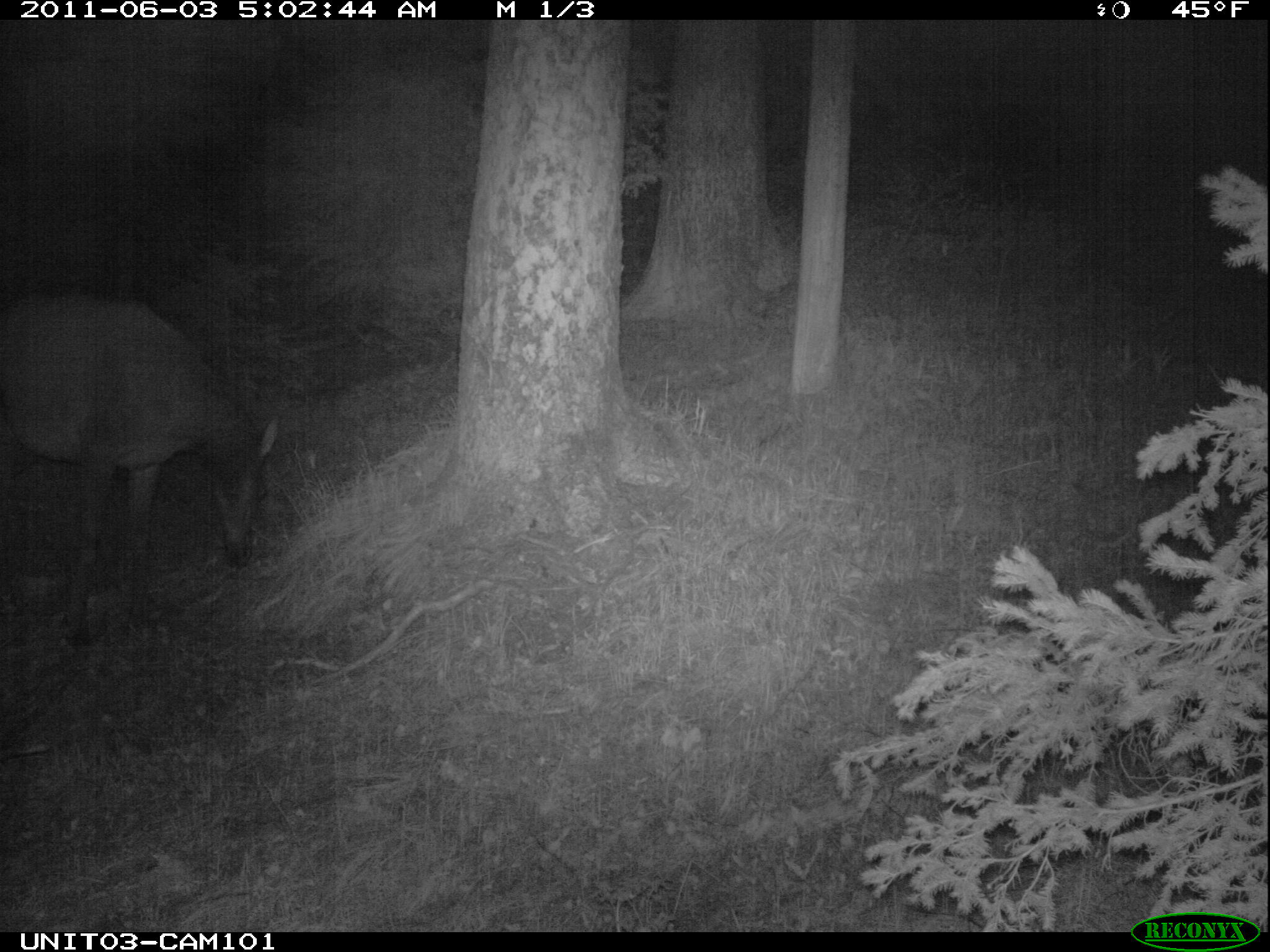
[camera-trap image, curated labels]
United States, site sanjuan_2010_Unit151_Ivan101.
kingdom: Animalia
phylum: Chordata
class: Mammalia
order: Artiodactyla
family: Cervidae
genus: Cervus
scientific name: Cervus elaphus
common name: red deer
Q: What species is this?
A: Cervus elaphus (red deer).